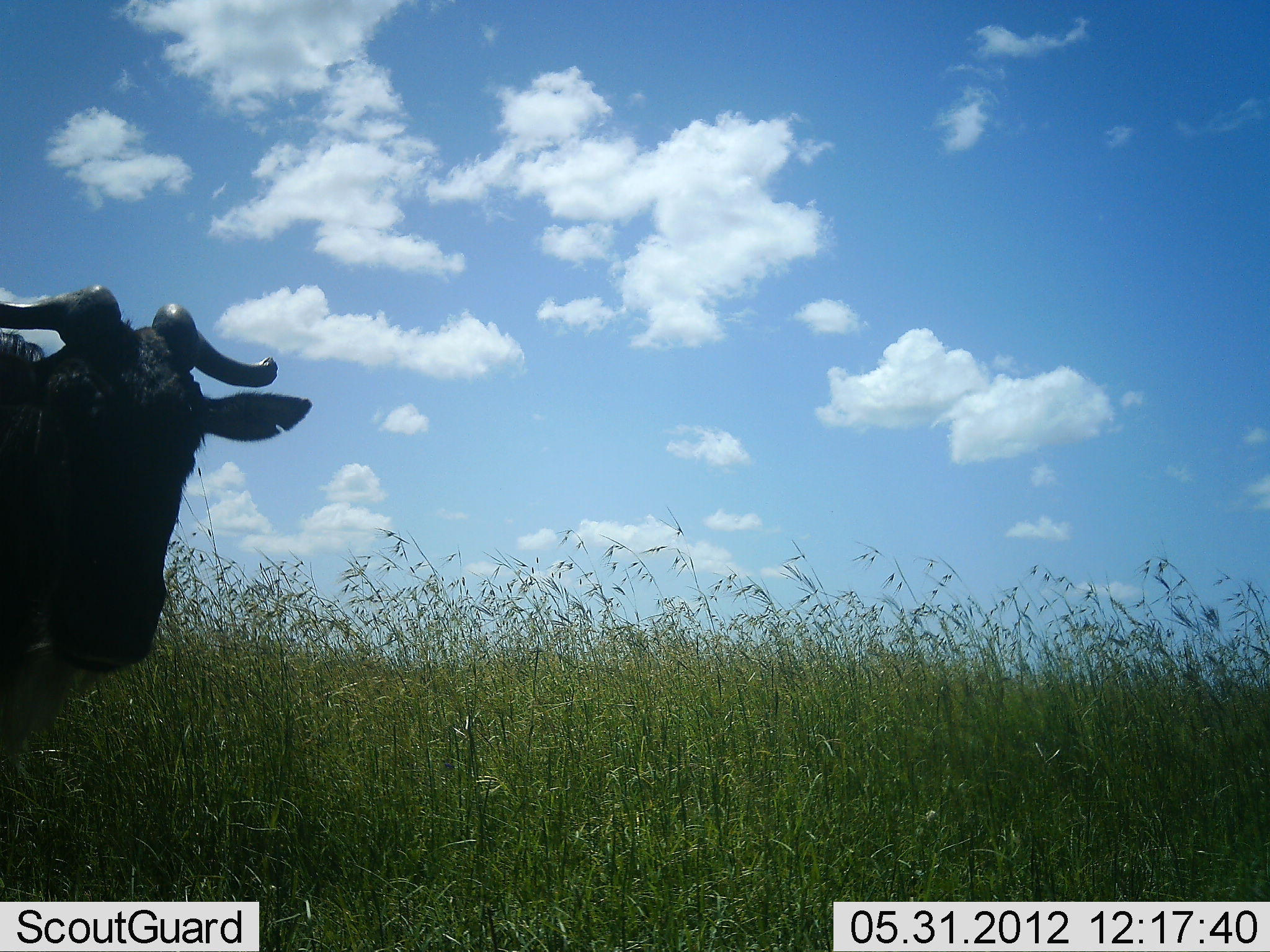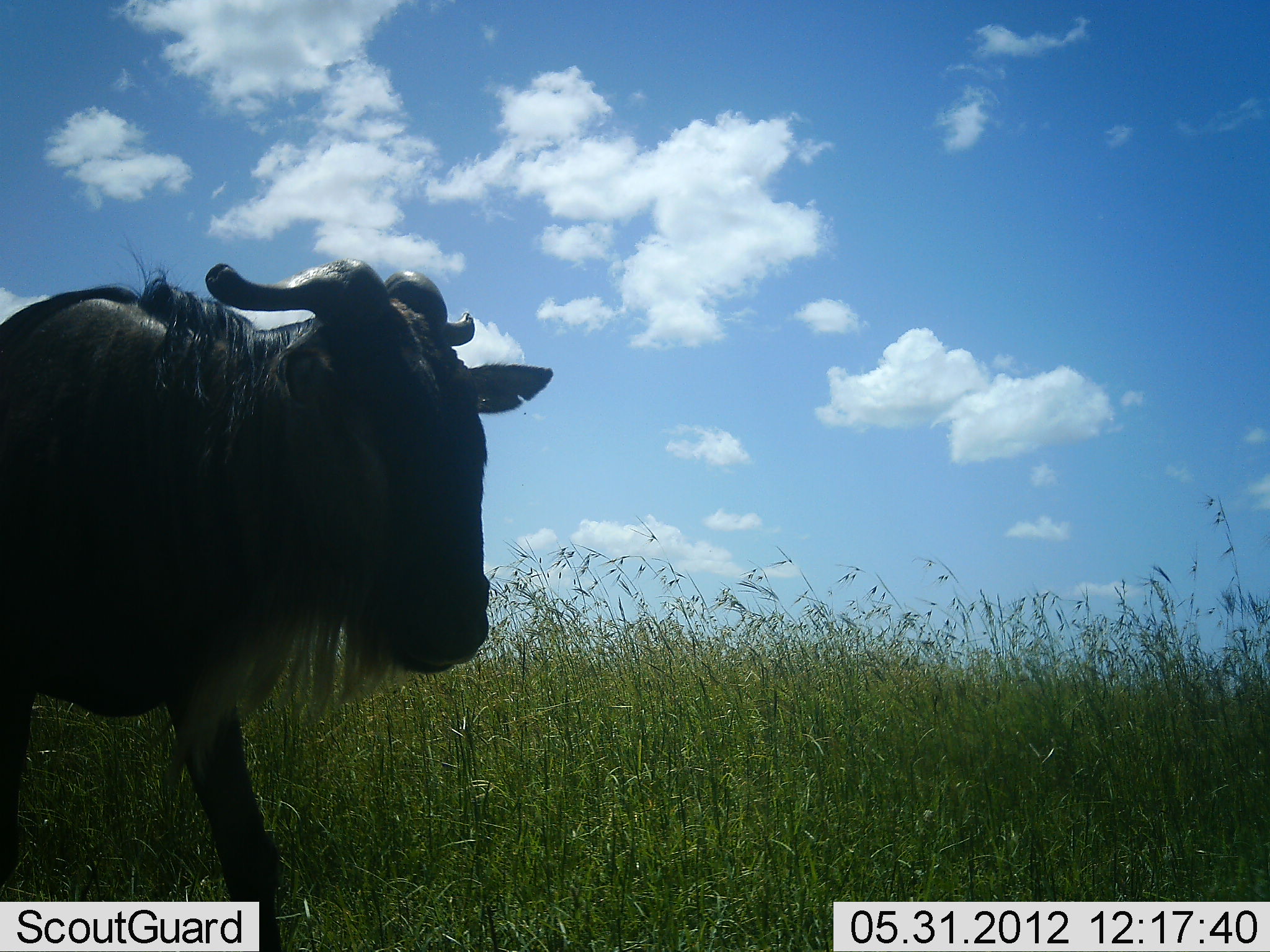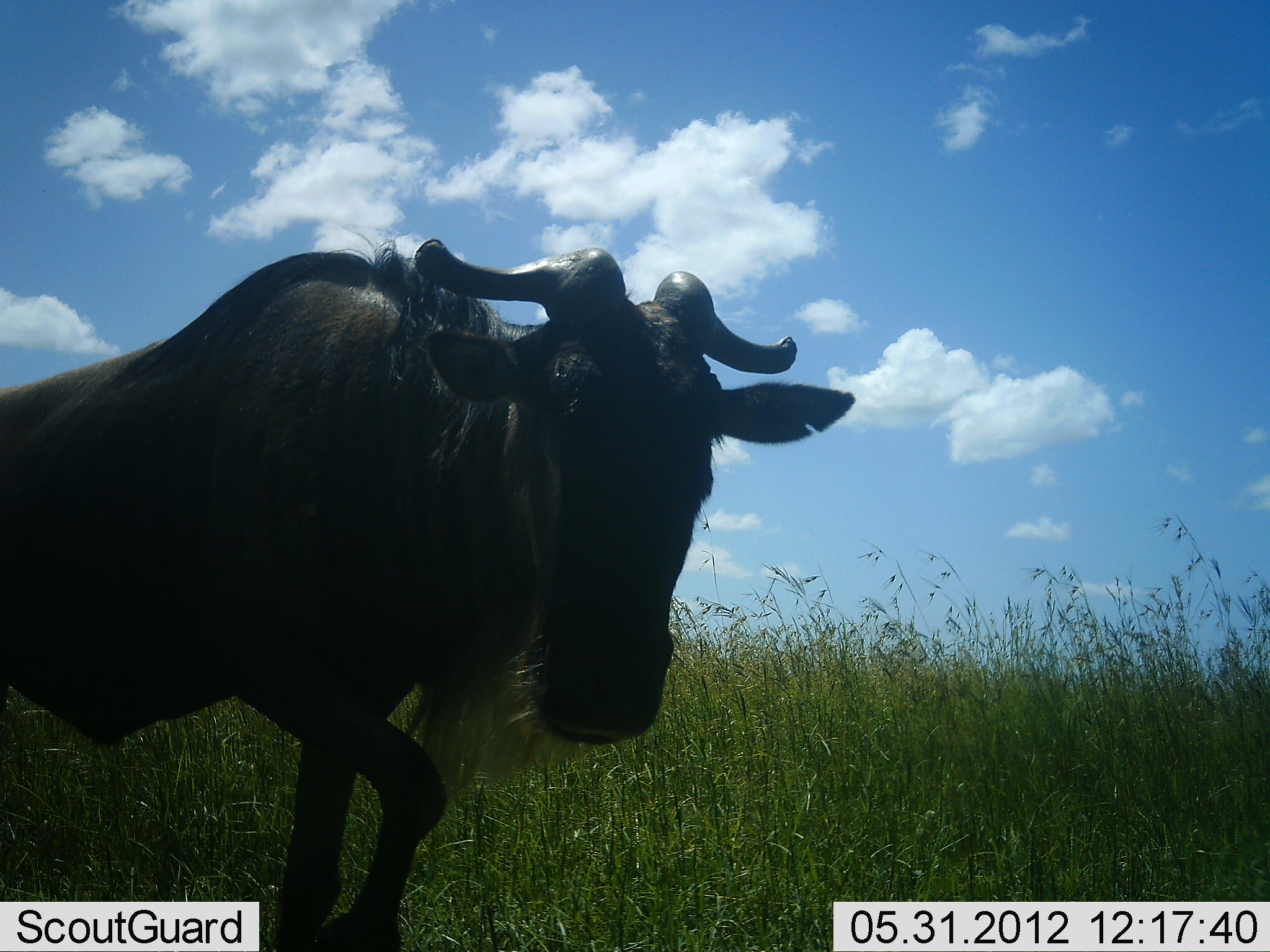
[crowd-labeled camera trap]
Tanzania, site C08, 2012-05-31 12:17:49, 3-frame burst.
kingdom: Animalia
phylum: Chordata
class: Mammalia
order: Artiodactyla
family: Bovidae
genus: Connochaetes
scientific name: Connochaetes taurinus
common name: blue wildebeest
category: wildebeest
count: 1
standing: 17%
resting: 0%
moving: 92%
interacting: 0%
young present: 0%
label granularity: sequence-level